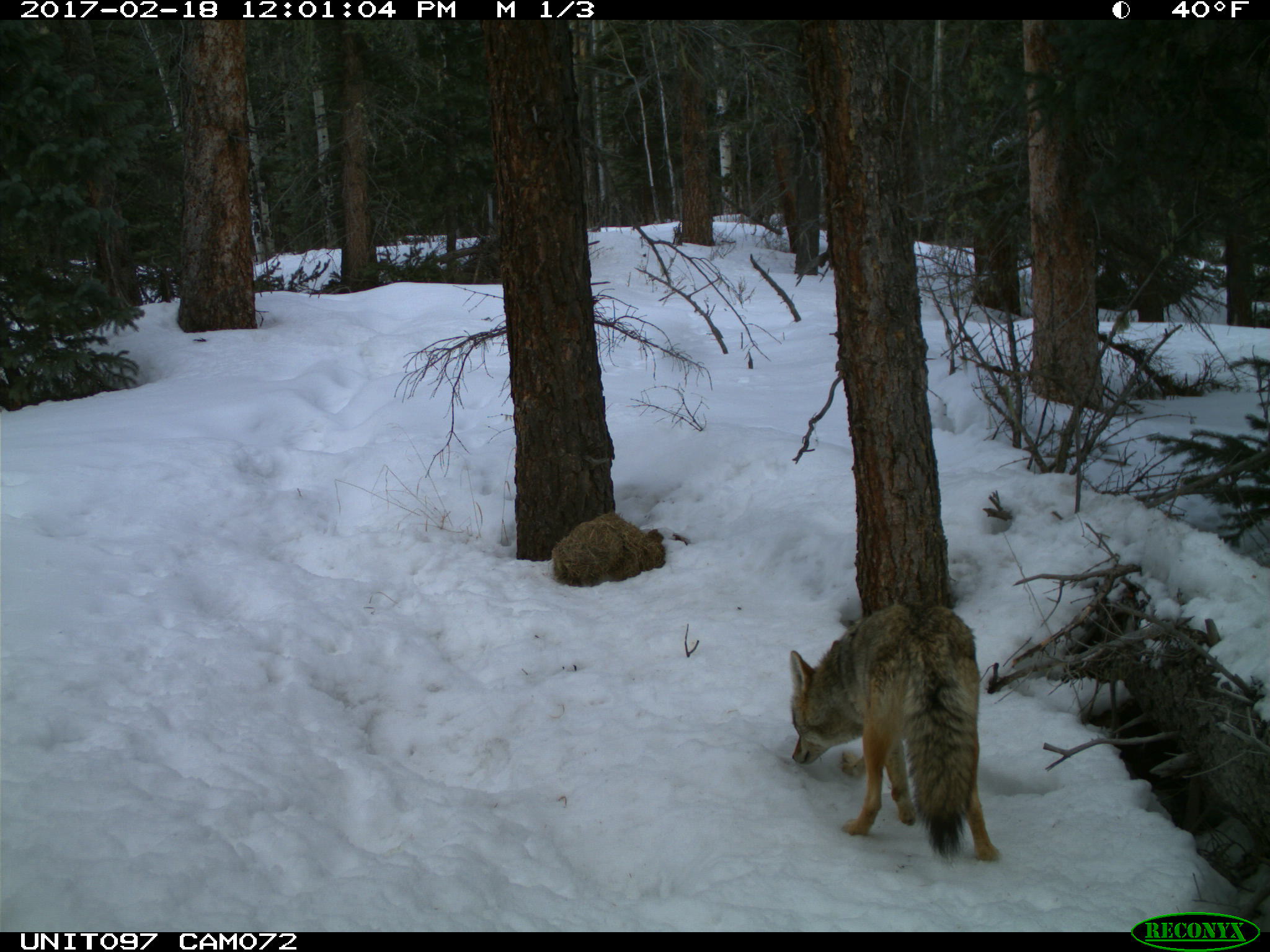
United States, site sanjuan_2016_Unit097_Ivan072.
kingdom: Animalia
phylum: Chordata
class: Mammalia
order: Carnivora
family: Canidae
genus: Canis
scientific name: Canis latrans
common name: coyote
Canis latrans (coyote).